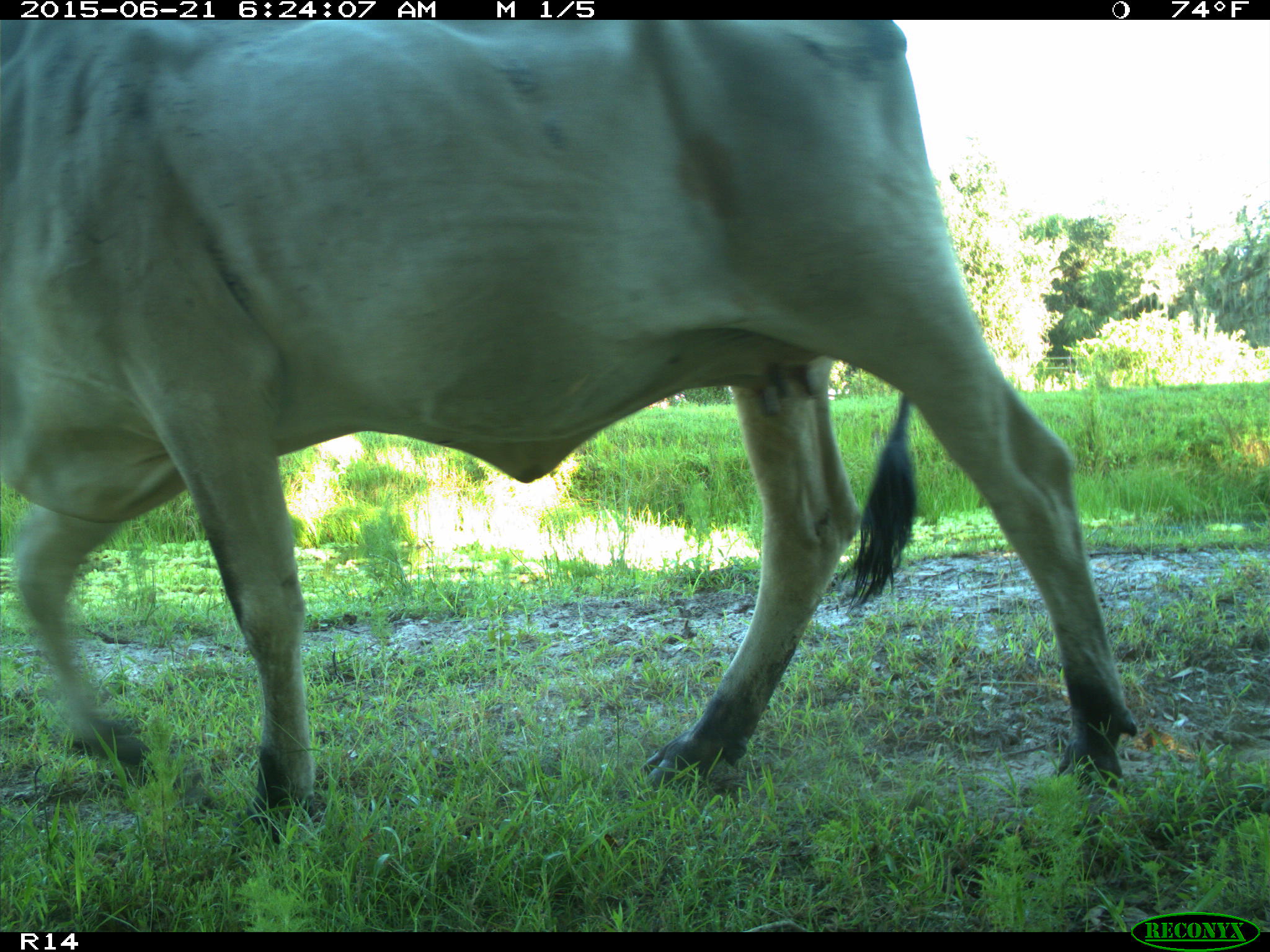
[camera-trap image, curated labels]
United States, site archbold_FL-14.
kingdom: Animalia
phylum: Chordata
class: Mammalia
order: Artiodactyla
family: Bovidae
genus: Bos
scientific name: Bos taurus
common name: domestic cow